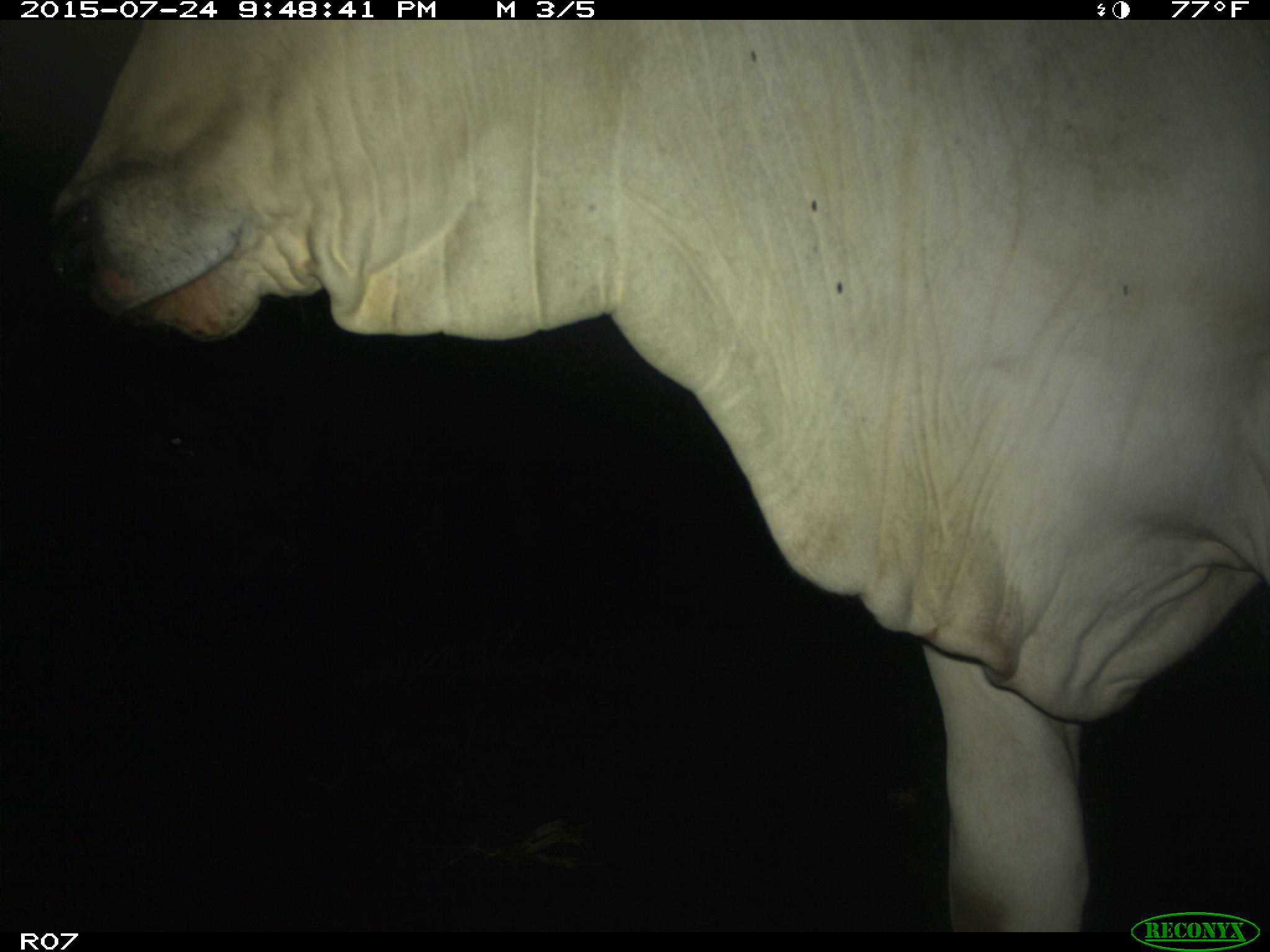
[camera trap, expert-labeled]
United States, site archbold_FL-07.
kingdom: Animalia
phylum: Chordata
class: Mammalia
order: Artiodactyla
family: Bovidae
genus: Bos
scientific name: Bos taurus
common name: domestic cow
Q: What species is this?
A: Bos taurus (domestic cow).